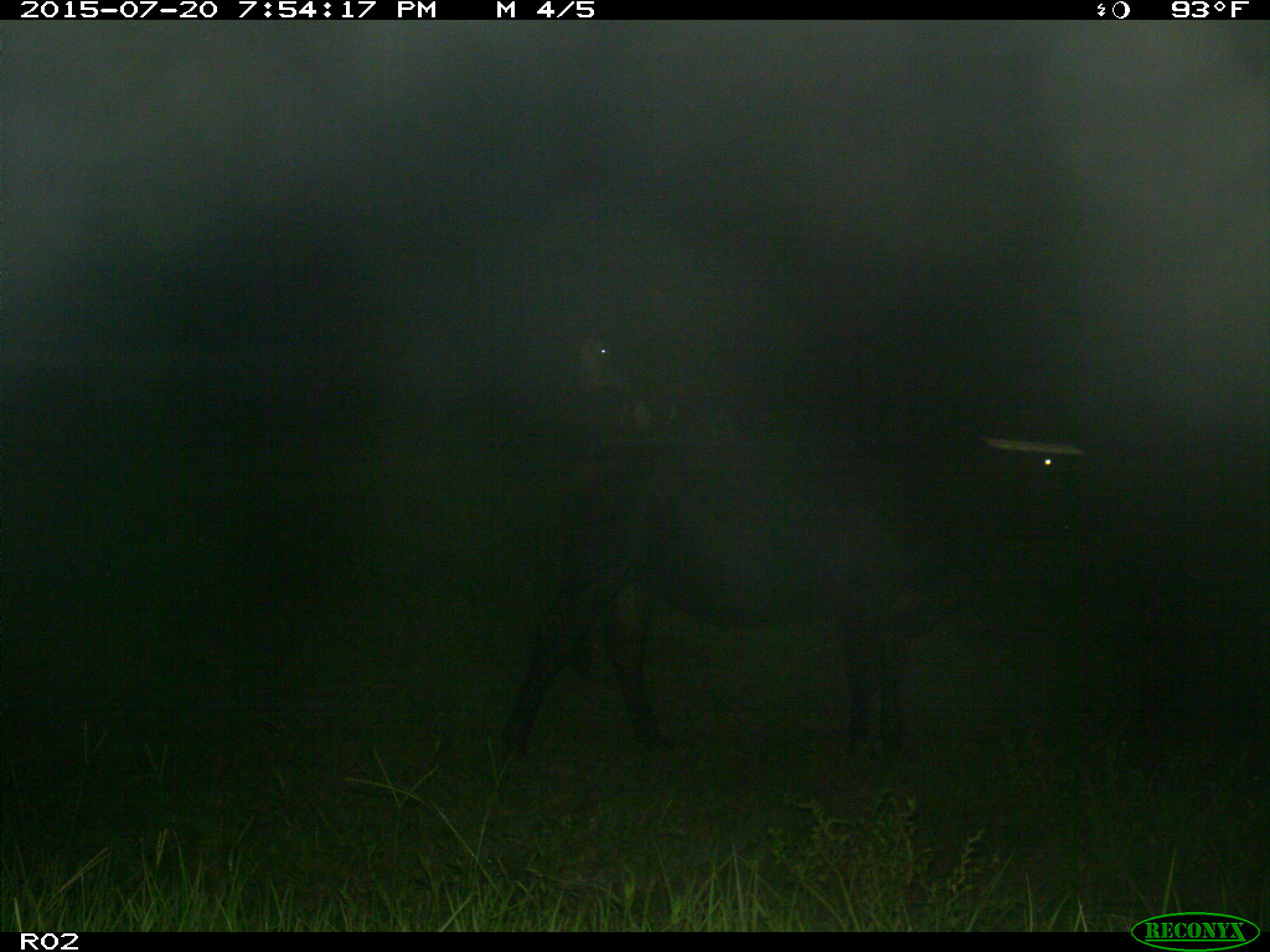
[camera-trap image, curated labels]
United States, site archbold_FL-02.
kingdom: Animalia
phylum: Chordata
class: Mammalia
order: Artiodactyla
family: Bovidae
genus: Bos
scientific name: Bos taurus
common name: domestic cow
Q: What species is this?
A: Bos taurus (domestic cow).